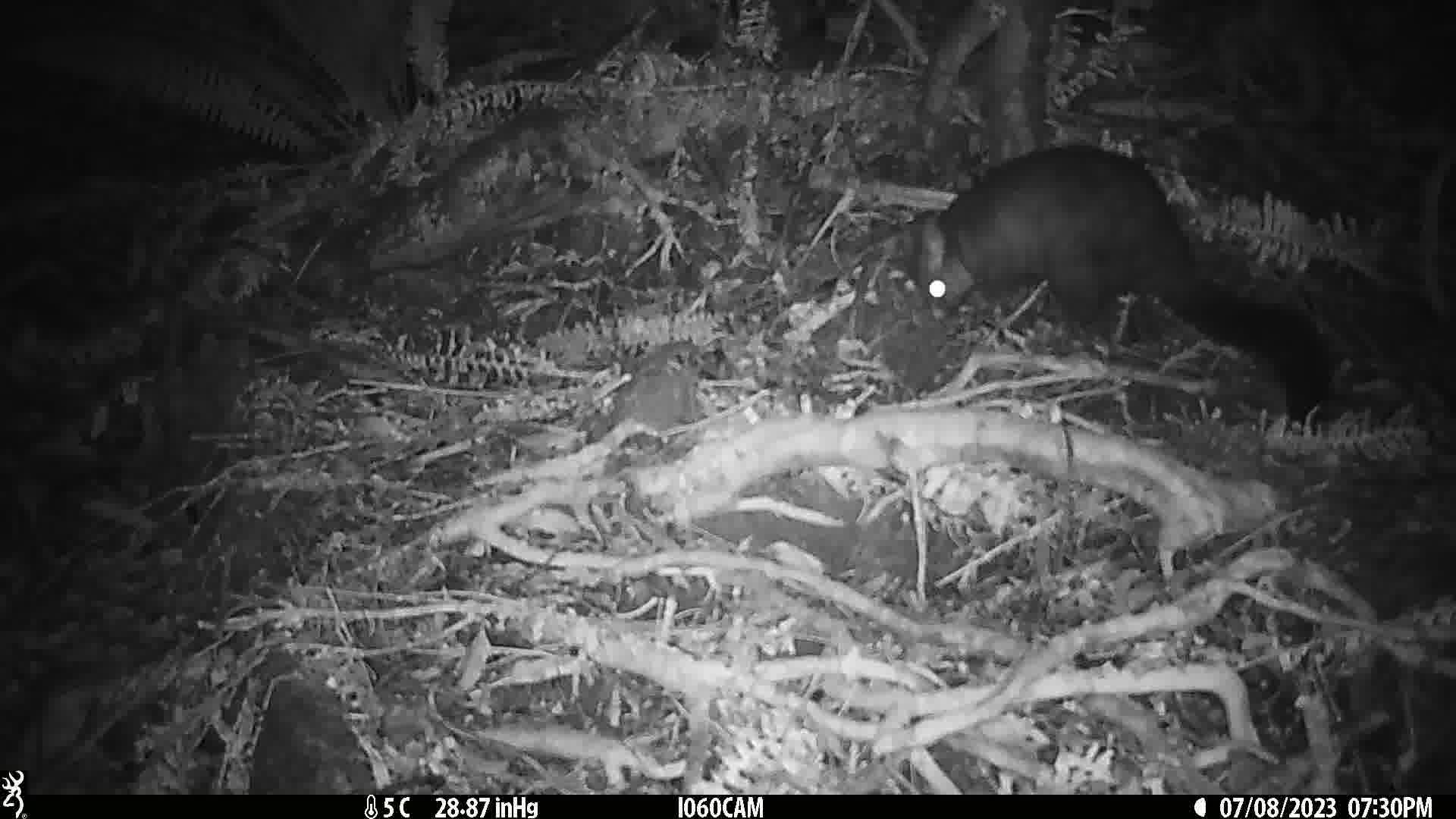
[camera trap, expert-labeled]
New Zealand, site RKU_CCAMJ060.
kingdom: Animalia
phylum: Chordata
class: Mammalia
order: Diprotodontia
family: Phalangeridae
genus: Trichosurus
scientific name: Trichosurus vulpecula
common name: common brushtail possum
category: possum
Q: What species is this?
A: Possum (common brushtail possum) (Trichosurus vulpecula).